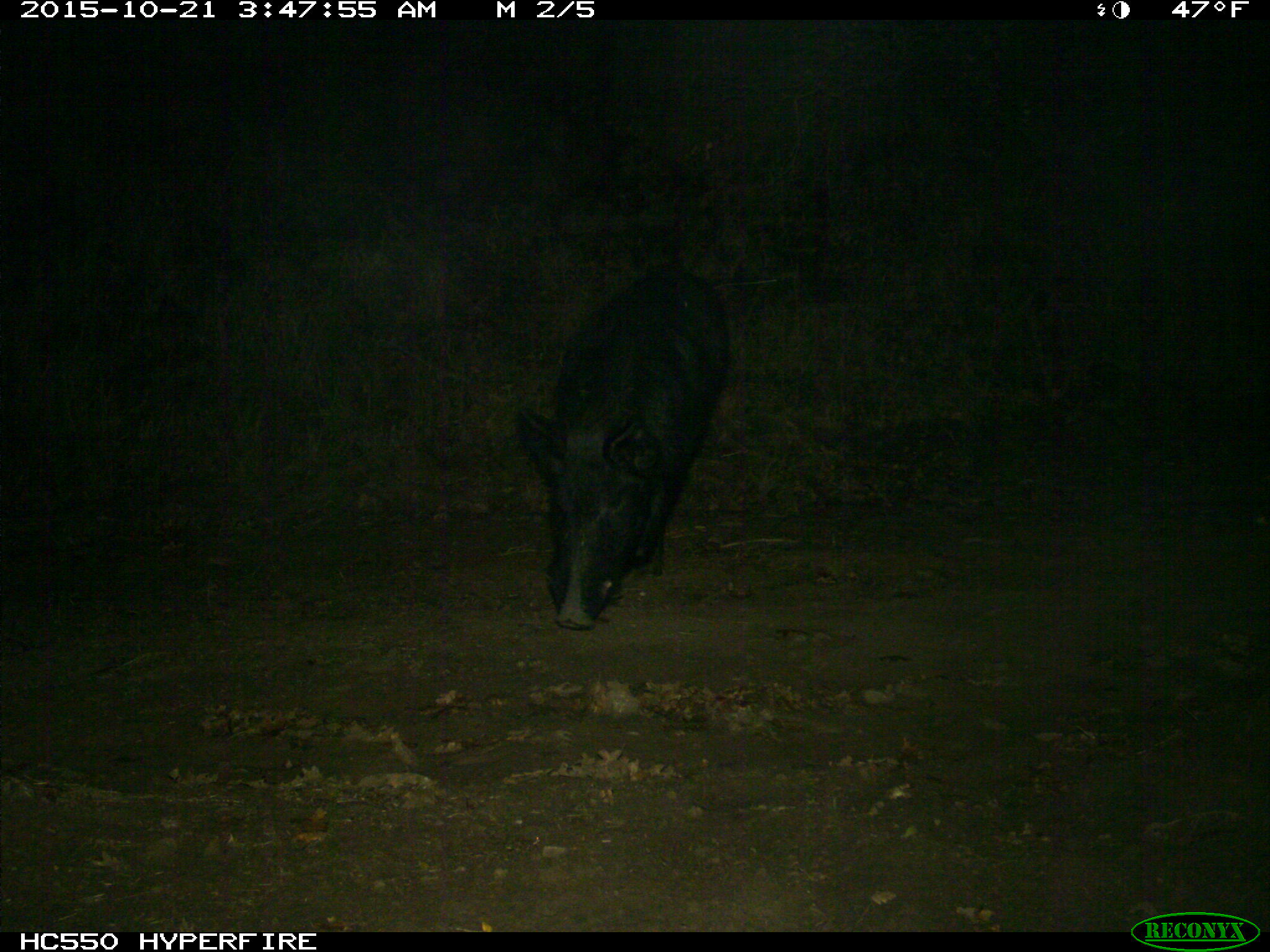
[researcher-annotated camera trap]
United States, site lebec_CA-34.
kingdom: Animalia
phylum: Chordata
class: Mammalia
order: Artiodactyla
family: Suidae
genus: Sus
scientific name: Sus scrofa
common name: wild boar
Sus scrofa (wild boar).